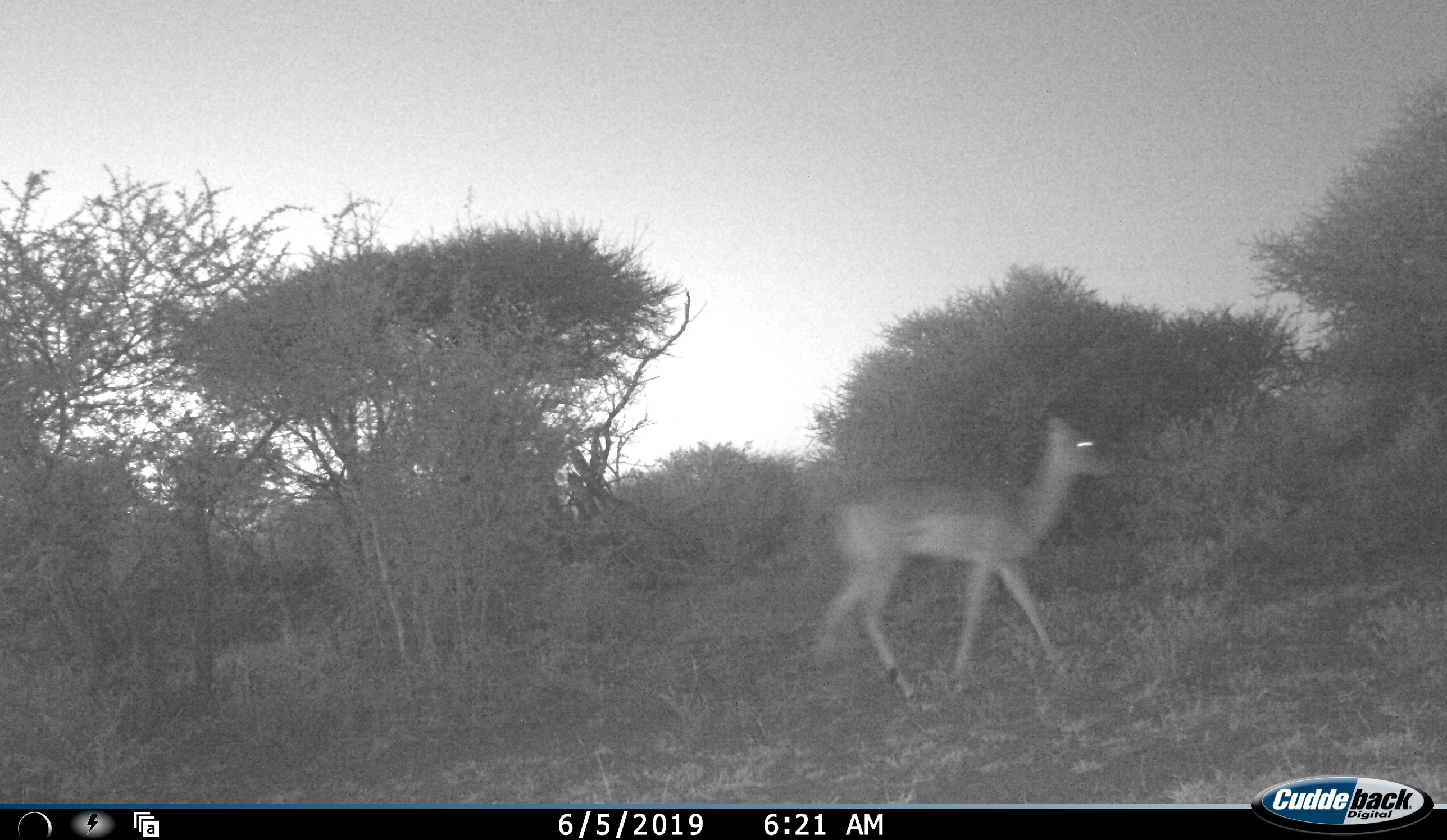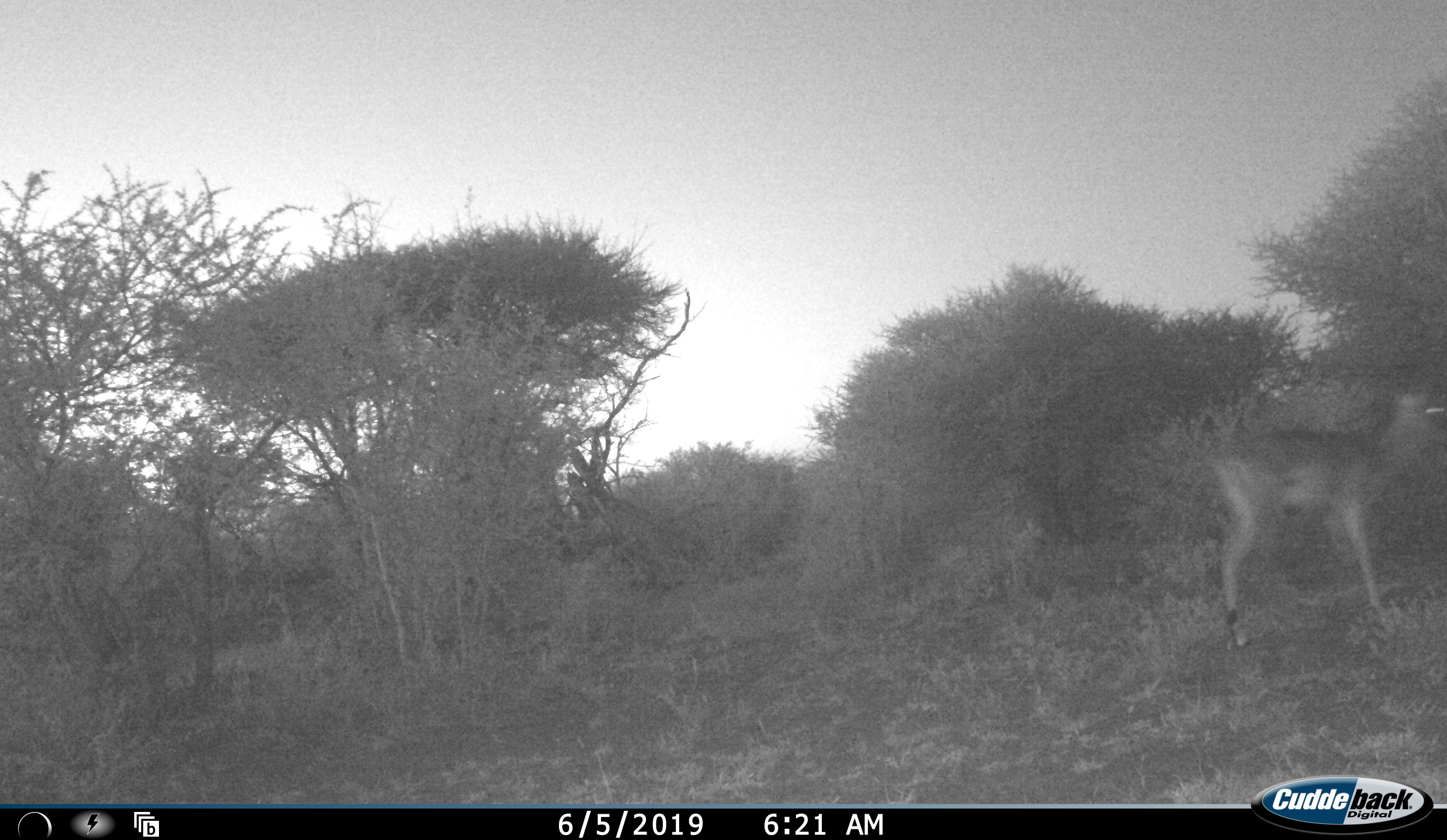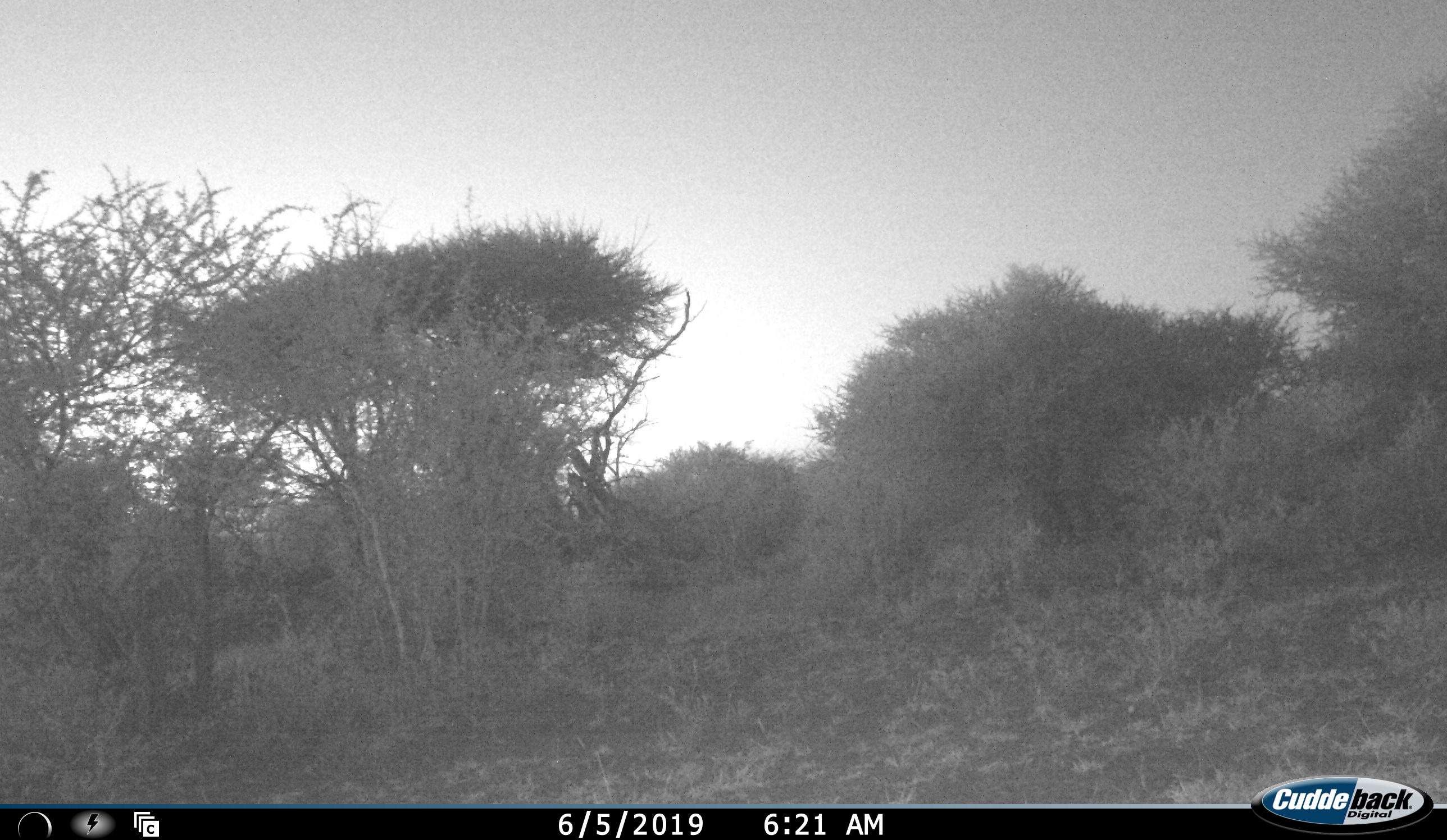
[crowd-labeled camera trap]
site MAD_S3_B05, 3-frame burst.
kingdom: Animalia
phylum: Chordata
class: Mammalia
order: Artiodactyla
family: Bovidae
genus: Aepyceros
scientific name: Aepyceros melampus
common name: impala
Impala (Aepyceros melampus), count 1. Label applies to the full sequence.